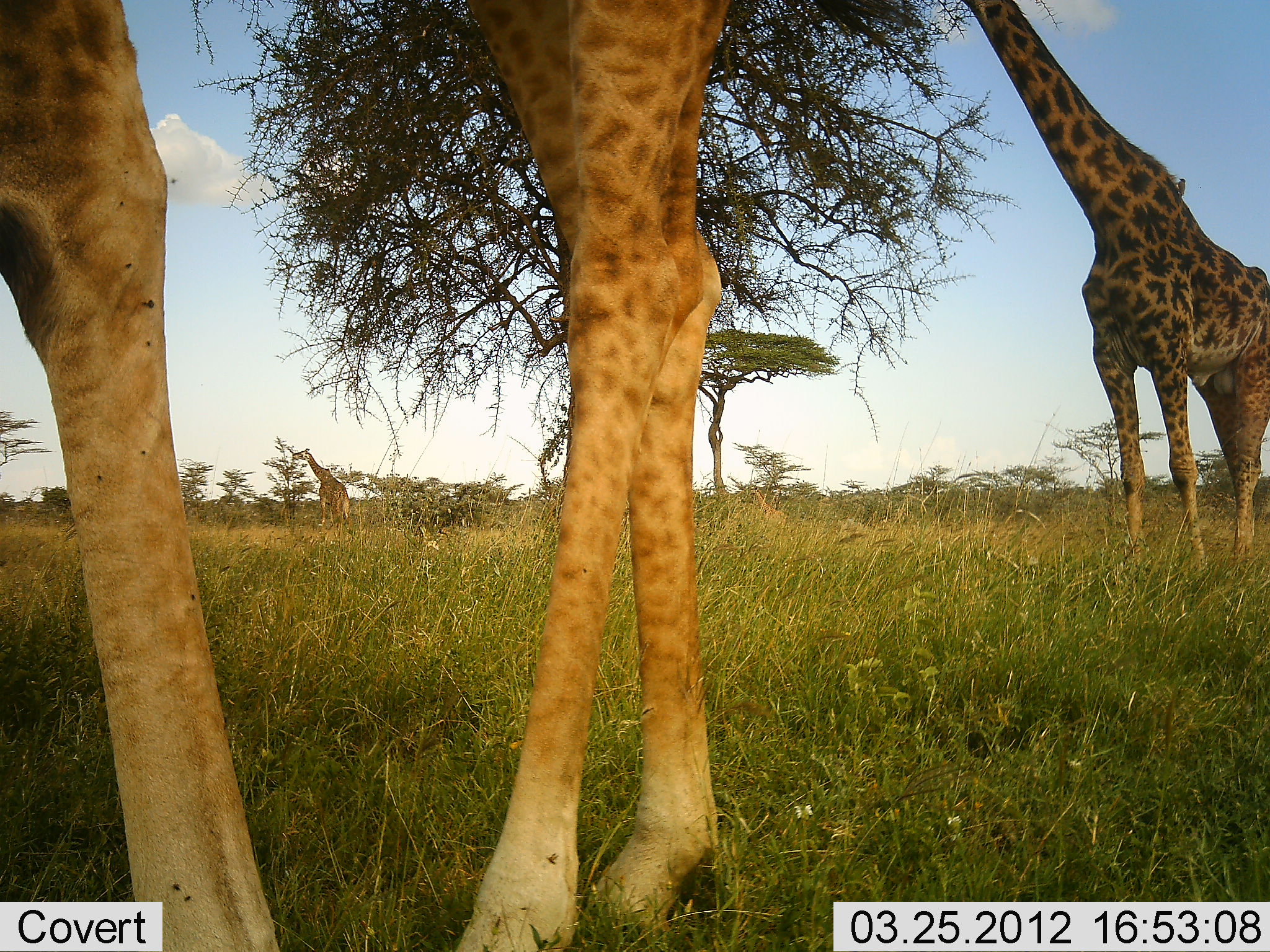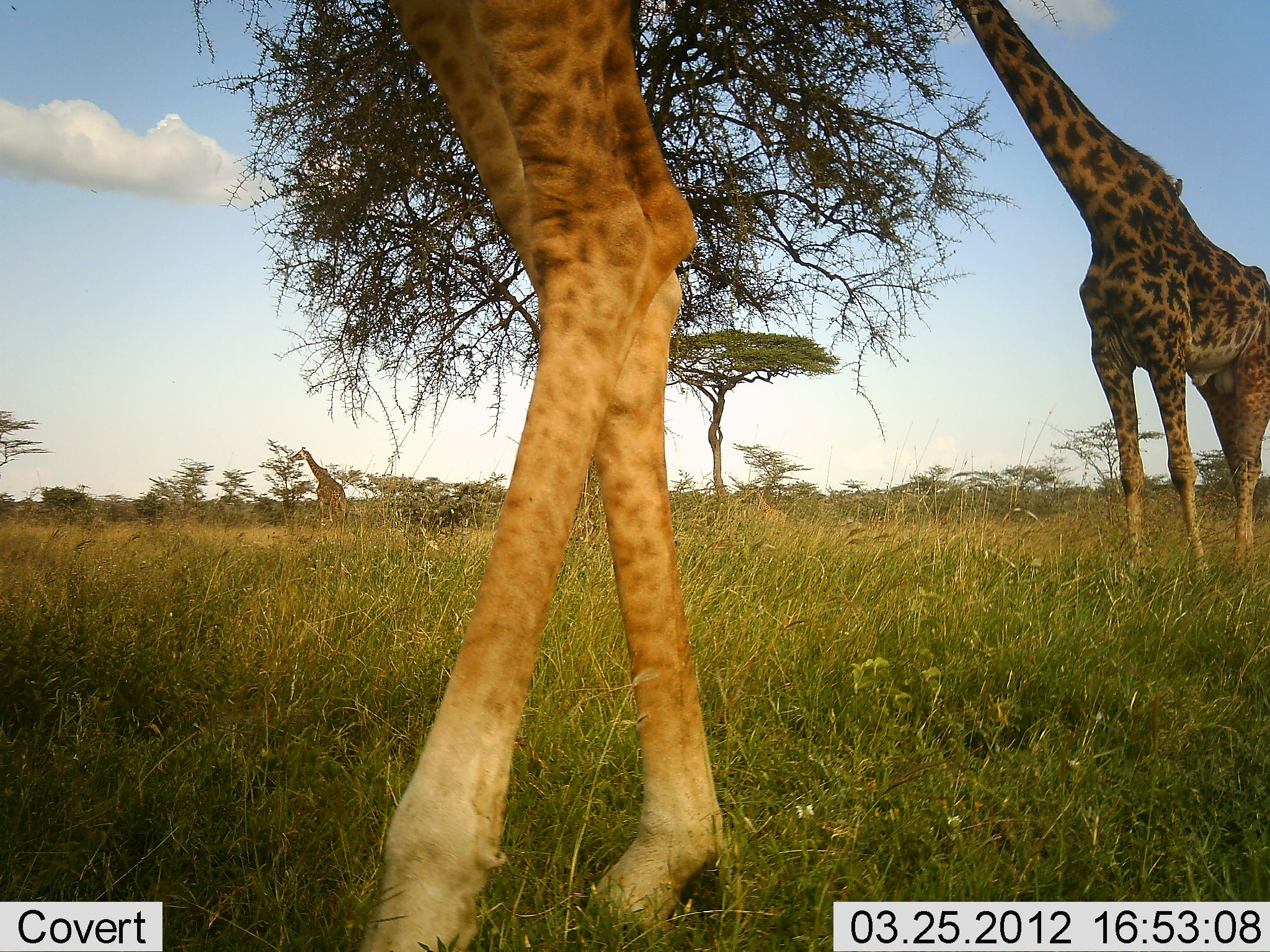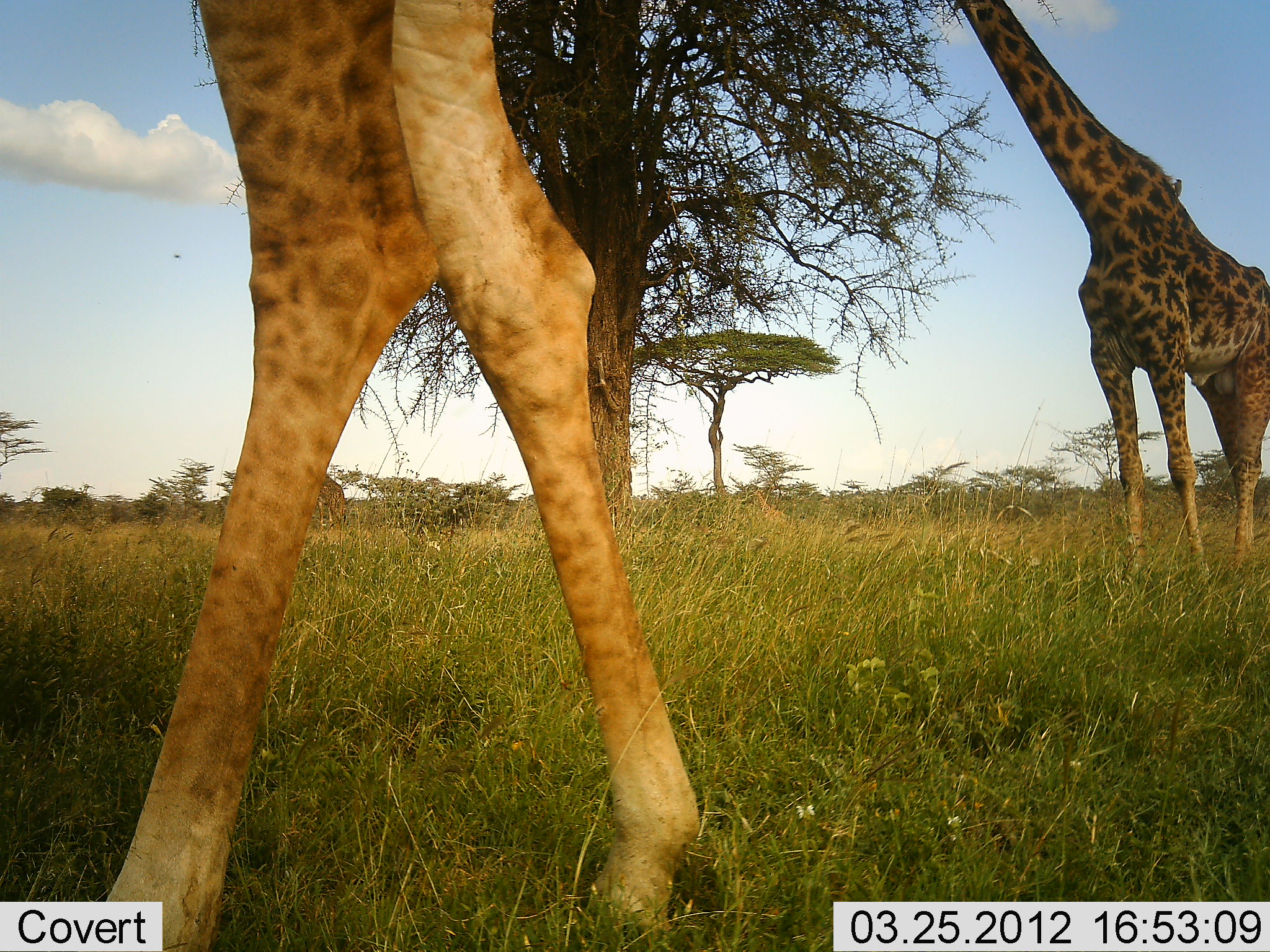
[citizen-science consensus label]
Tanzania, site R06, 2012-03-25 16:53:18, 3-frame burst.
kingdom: Animalia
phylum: Chordata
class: Mammalia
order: Artiodactyla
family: Giraffidae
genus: Giraffa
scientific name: Giraffa camelopardalis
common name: giraffe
Giraffe (Giraffa camelopardalis), count 3. Behavior (volunteer vote fractions): standing 53%, resting 0%, moving 68%, interacting 0%. Young present (vote fraction): 0%. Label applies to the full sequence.